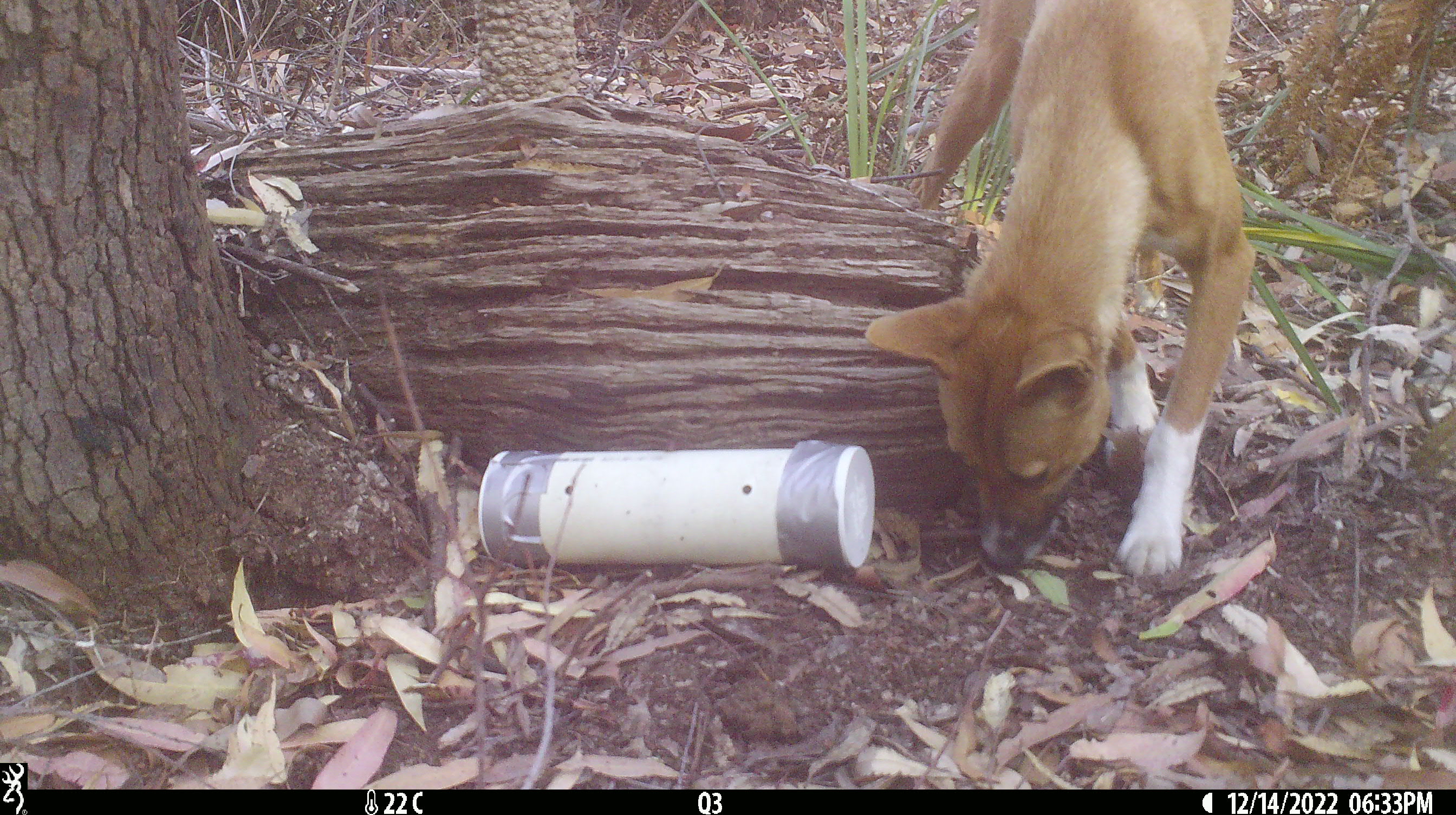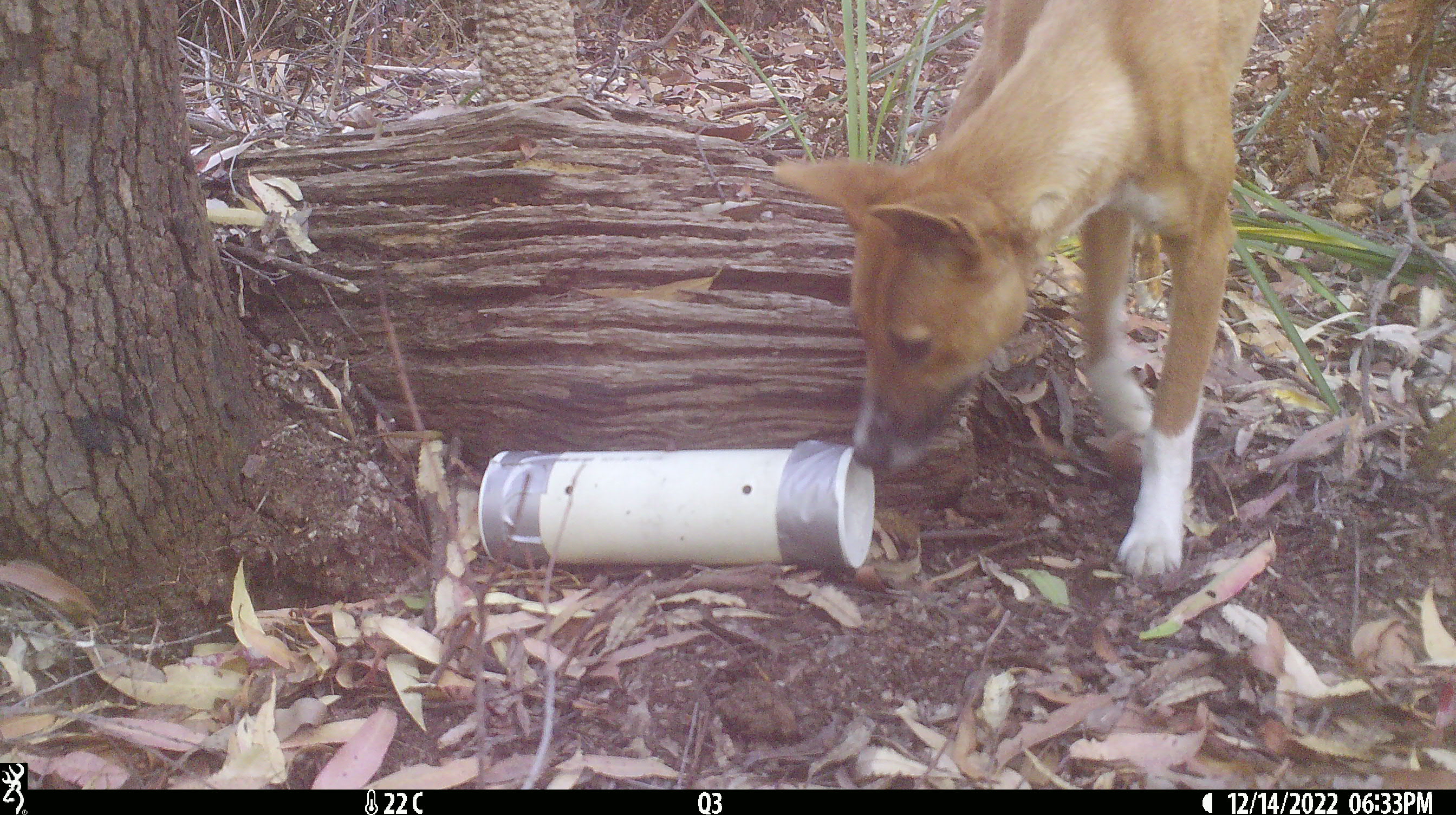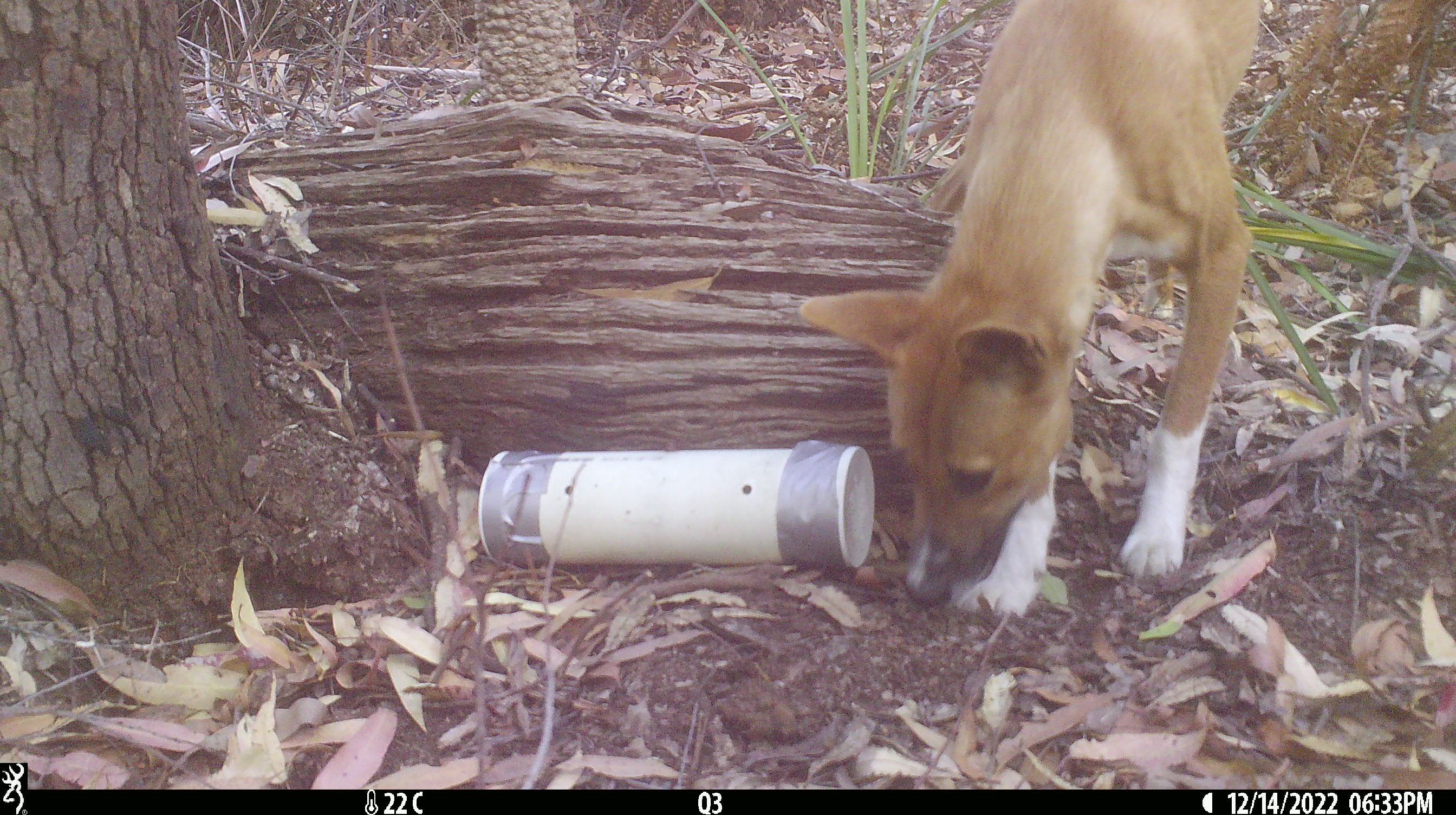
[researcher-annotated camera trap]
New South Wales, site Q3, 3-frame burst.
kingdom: Animalia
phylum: Chordata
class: Mammalia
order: Carnivora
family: Canidae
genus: Canis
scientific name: Canis familiaris dingo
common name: dingo